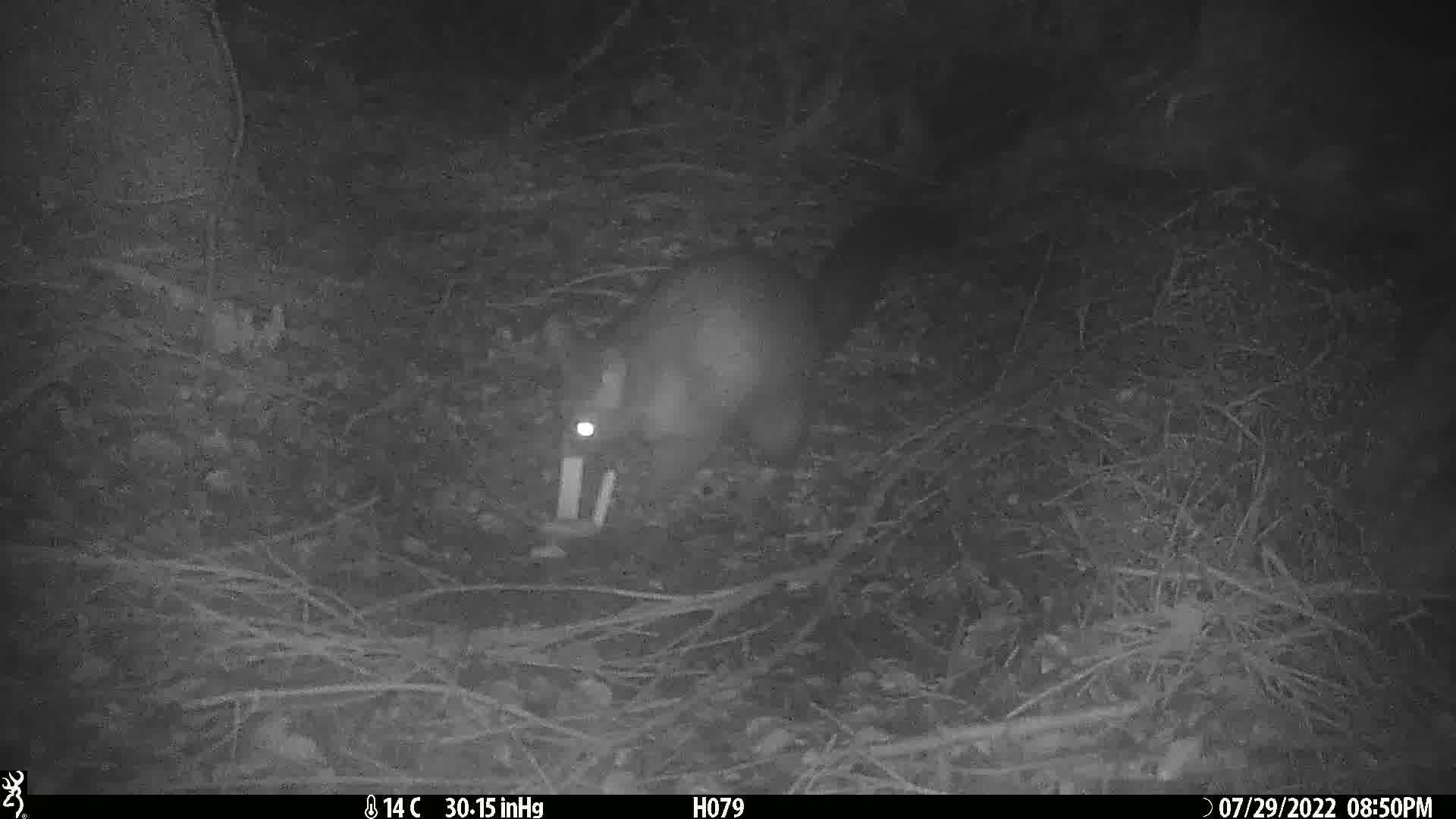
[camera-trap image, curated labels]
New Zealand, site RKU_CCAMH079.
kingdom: Animalia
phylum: Chordata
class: Mammalia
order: Diprotodontia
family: Phalangeridae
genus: Trichosurus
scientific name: Trichosurus vulpecula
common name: common brushtail possum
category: possum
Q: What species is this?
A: Possum (common brushtail possum) (Trichosurus vulpecula).